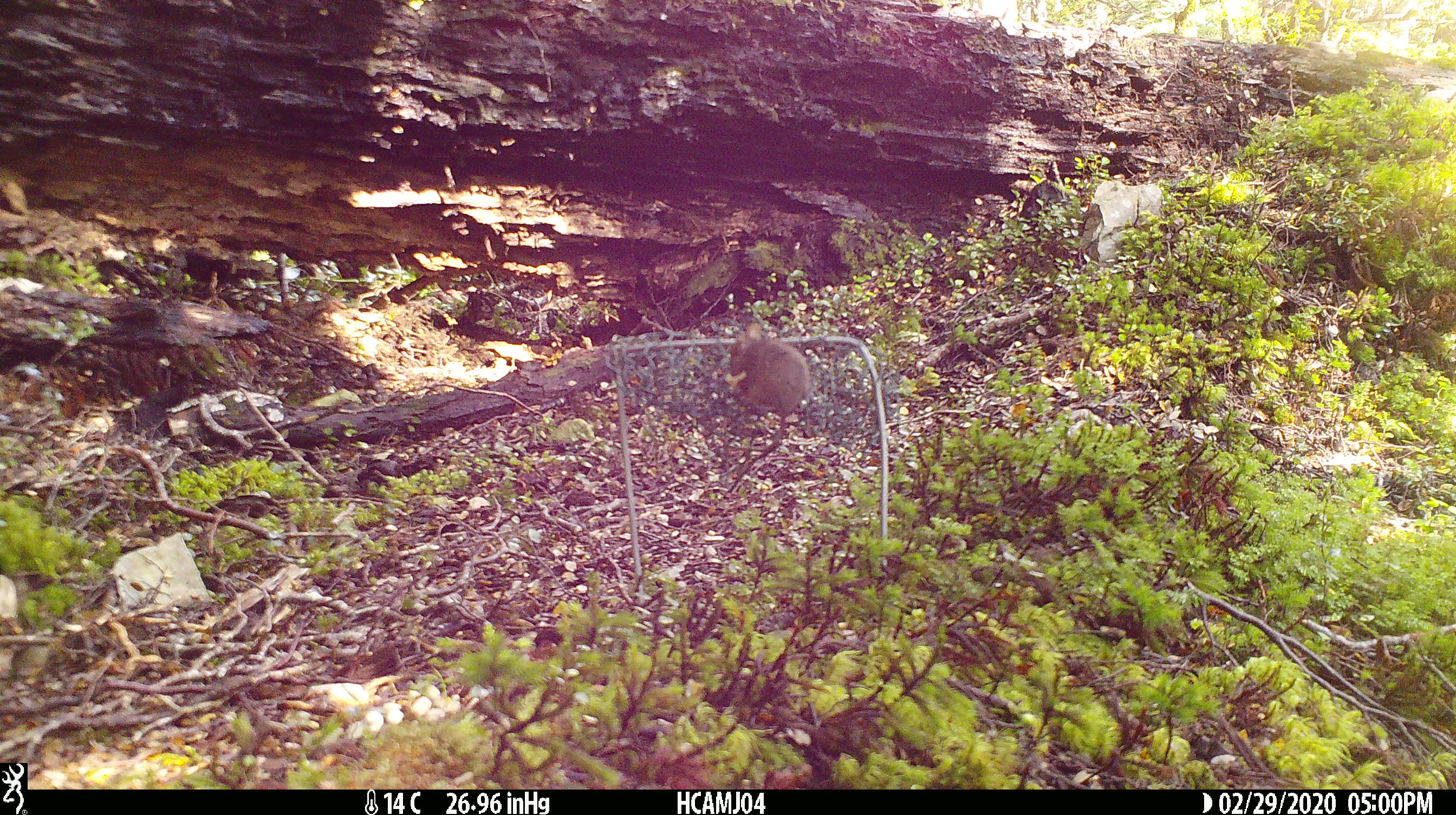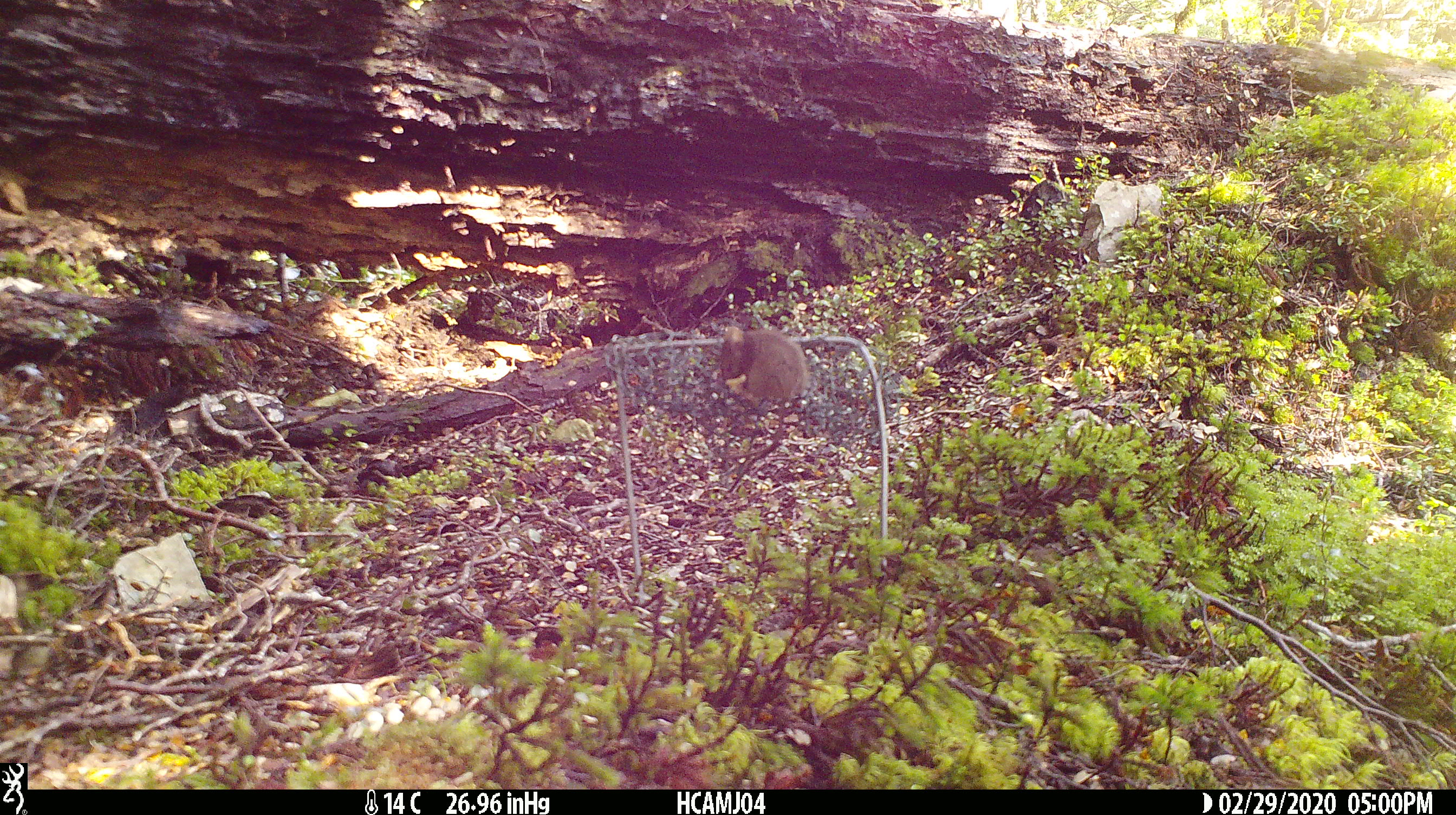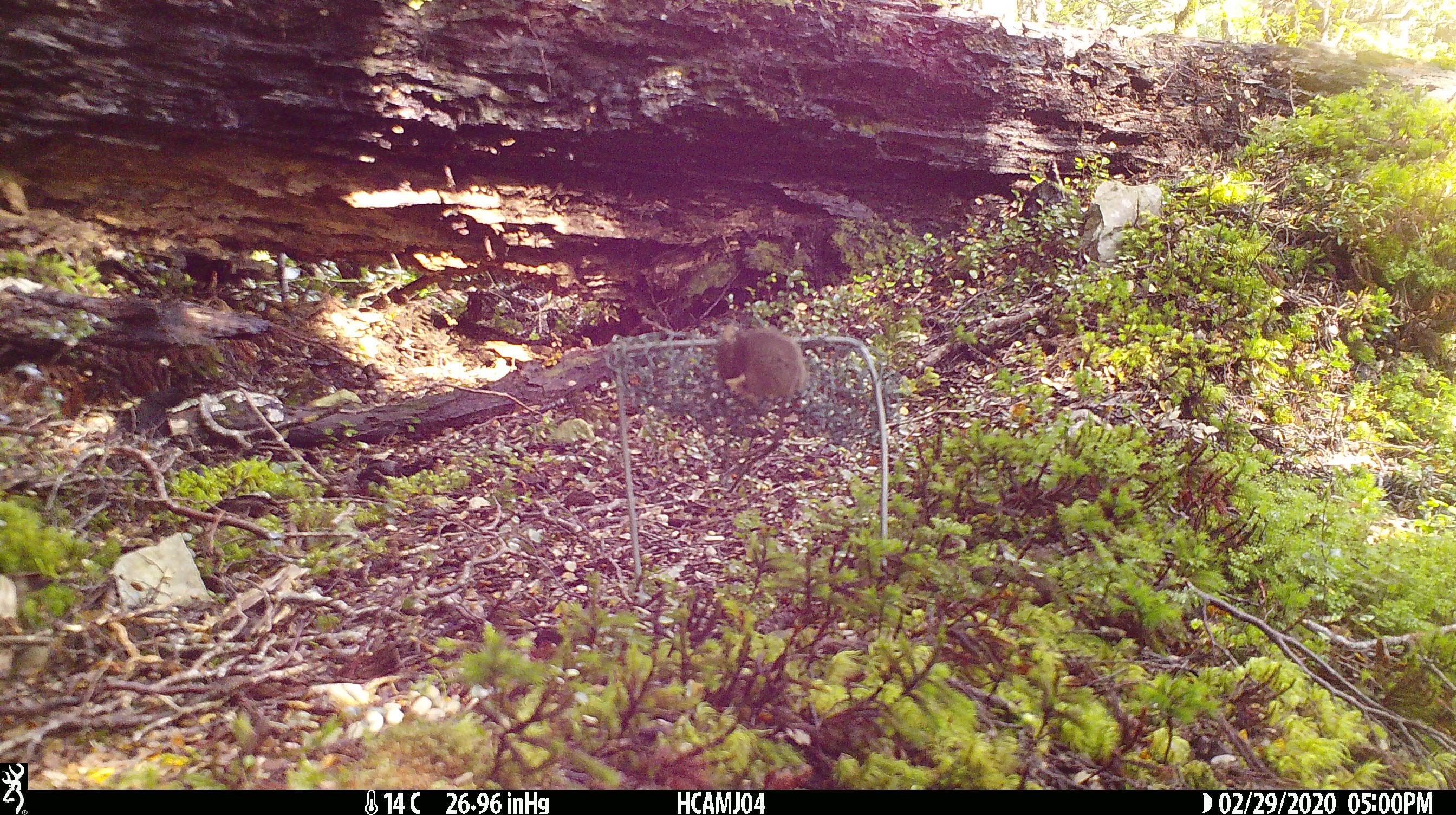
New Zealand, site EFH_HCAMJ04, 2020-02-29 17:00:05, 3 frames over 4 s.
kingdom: Animalia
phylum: Chordata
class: Mammalia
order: Rodentia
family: Muridae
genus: Mus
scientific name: Mus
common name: mouse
Mouse (Mus).